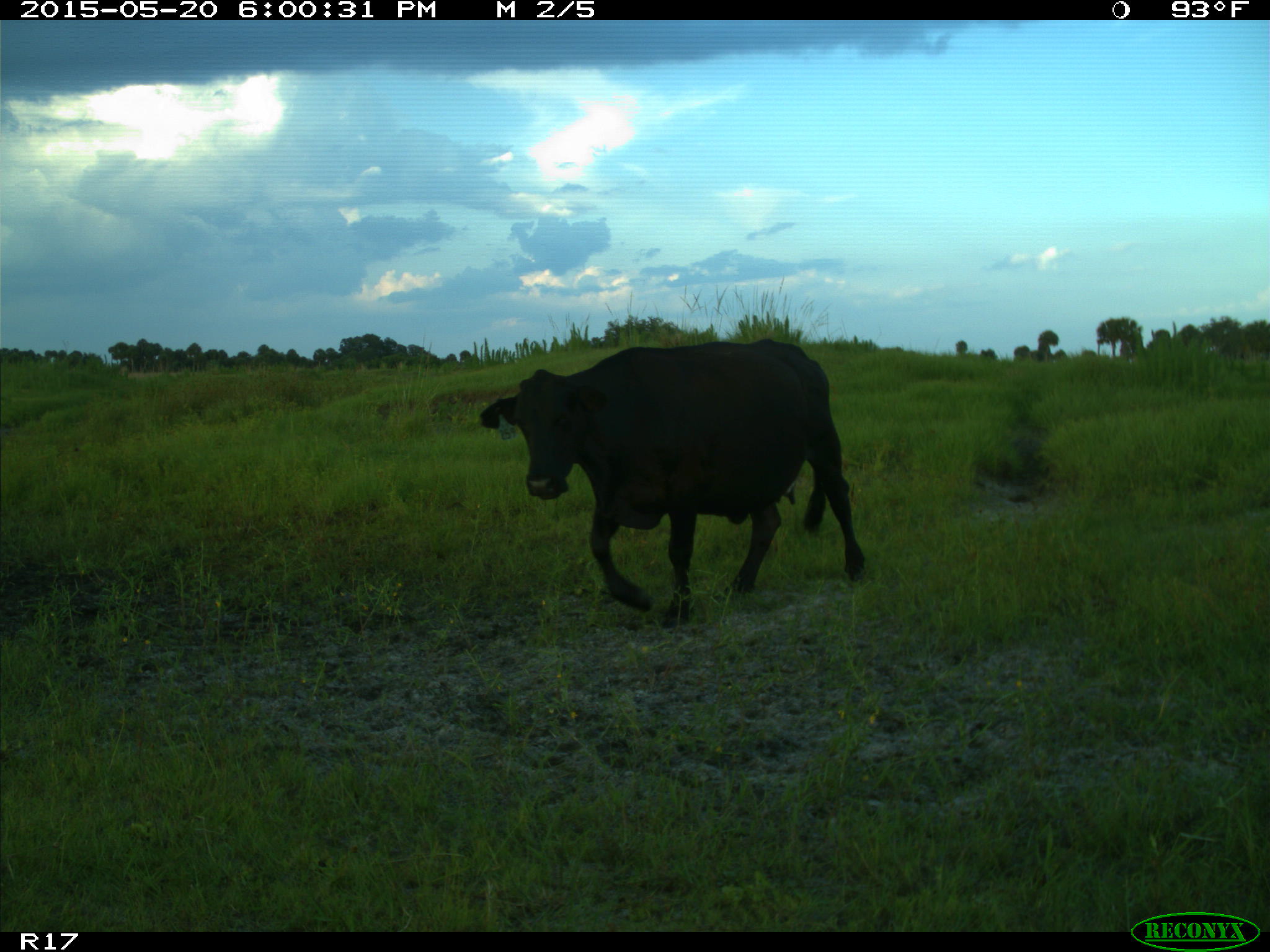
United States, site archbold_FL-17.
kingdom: Animalia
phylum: Chordata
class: Mammalia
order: Artiodactyla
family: Bovidae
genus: Bos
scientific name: Bos taurus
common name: domestic cow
Bos taurus (domestic cow).